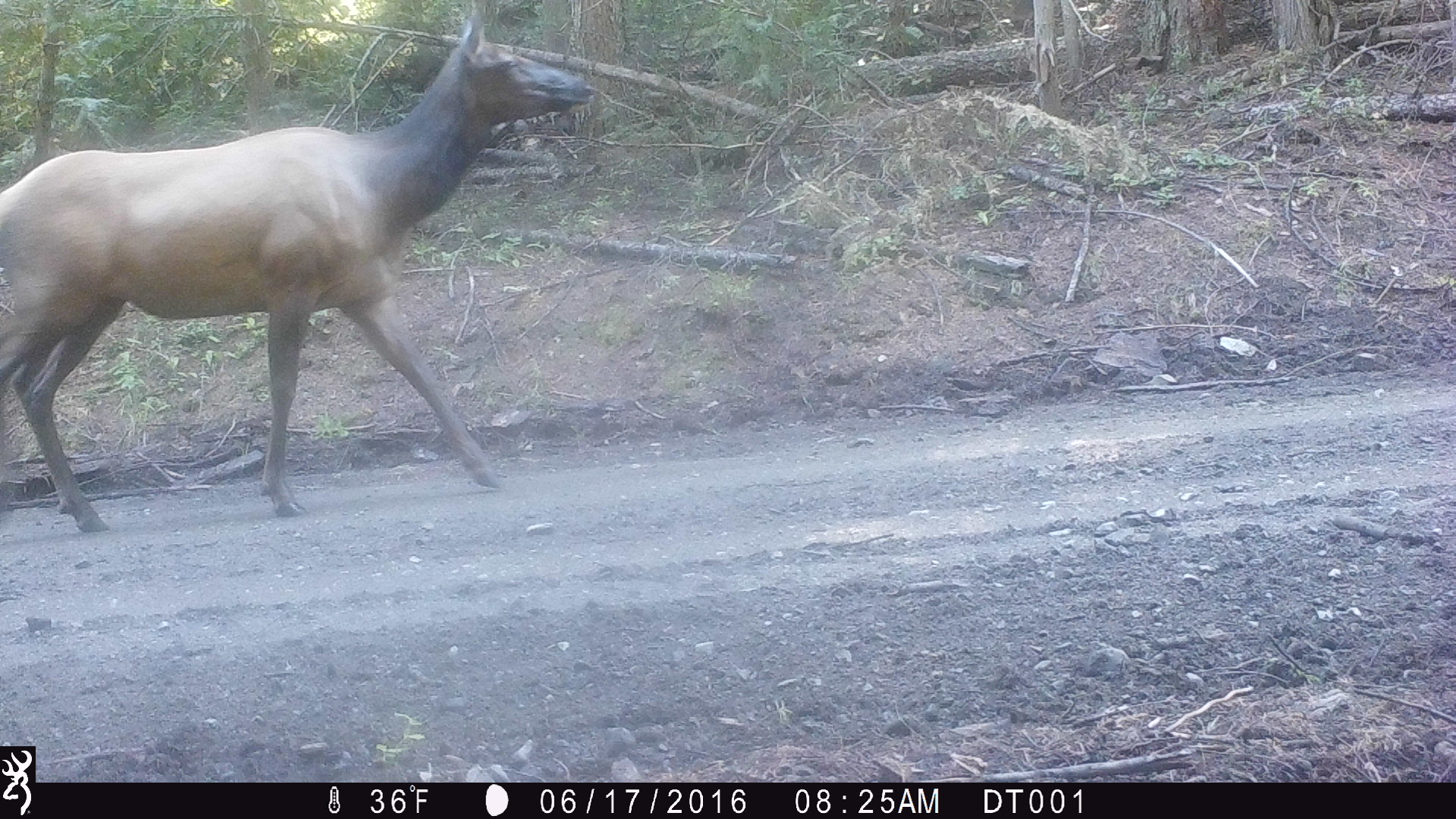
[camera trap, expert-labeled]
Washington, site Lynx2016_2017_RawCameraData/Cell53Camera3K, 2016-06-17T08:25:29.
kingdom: Animalia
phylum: Chordata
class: Mammalia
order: Artiodactyla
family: Cervidae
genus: Cervus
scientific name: Cervus canadensis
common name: elk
Cervus canadensis (elk). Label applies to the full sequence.